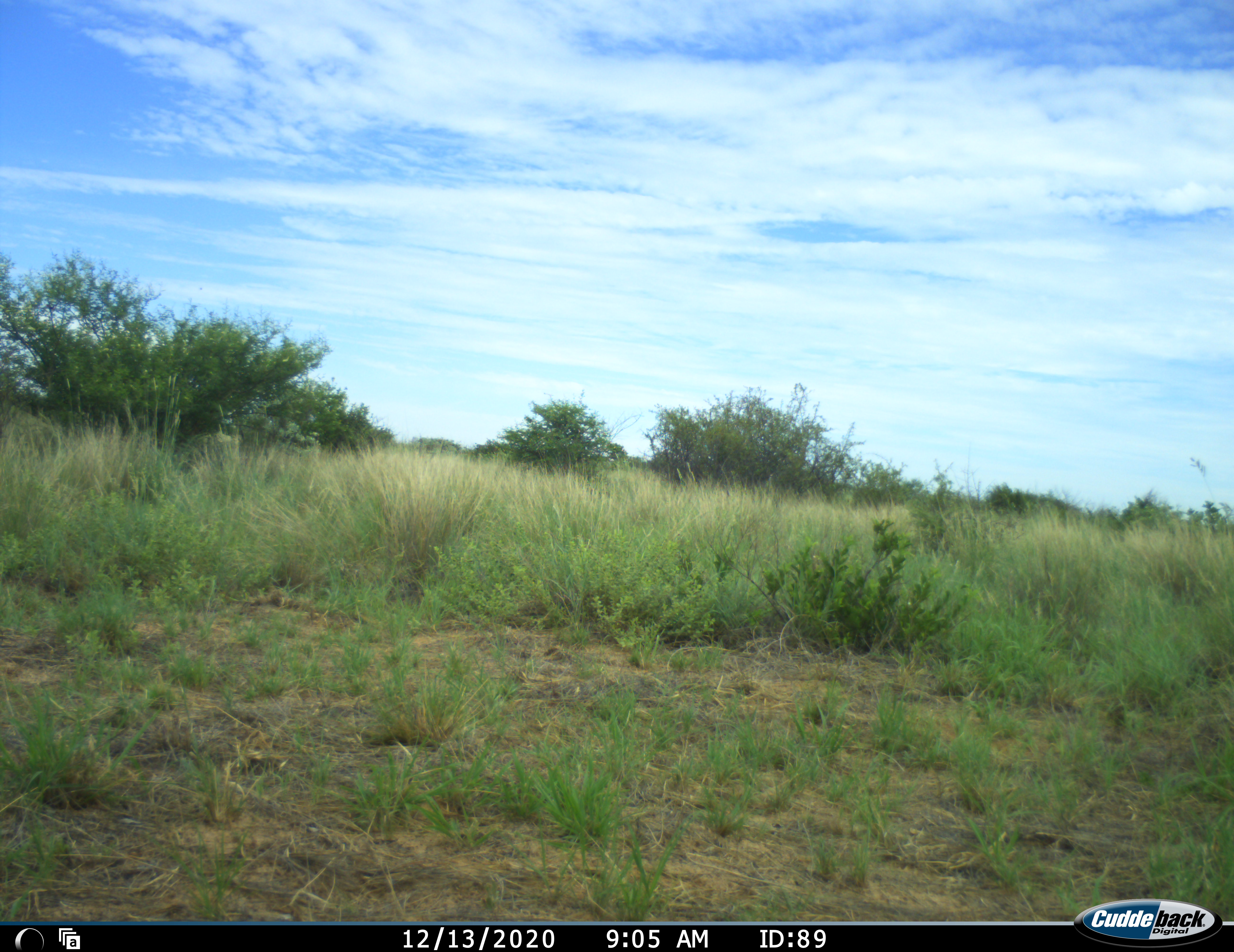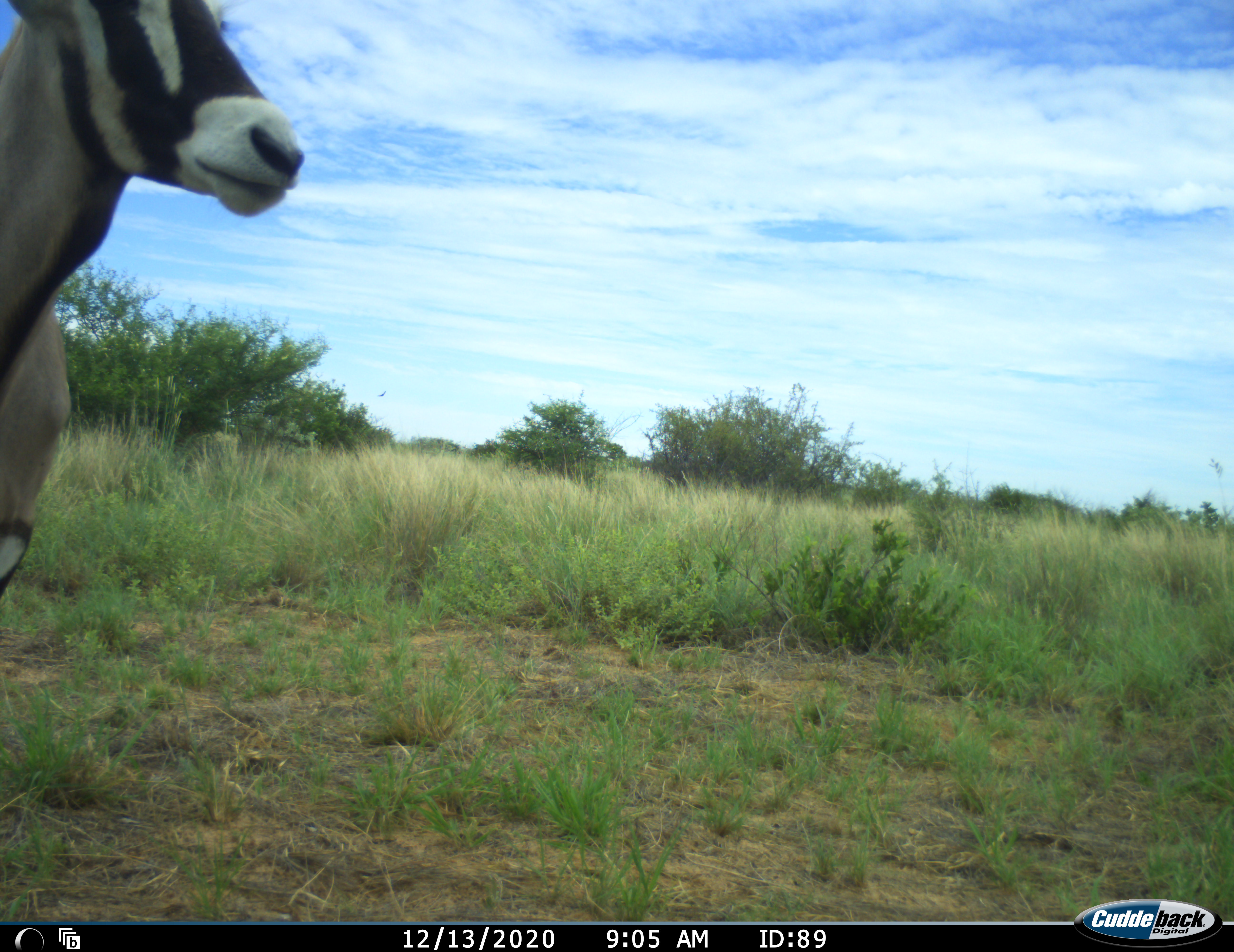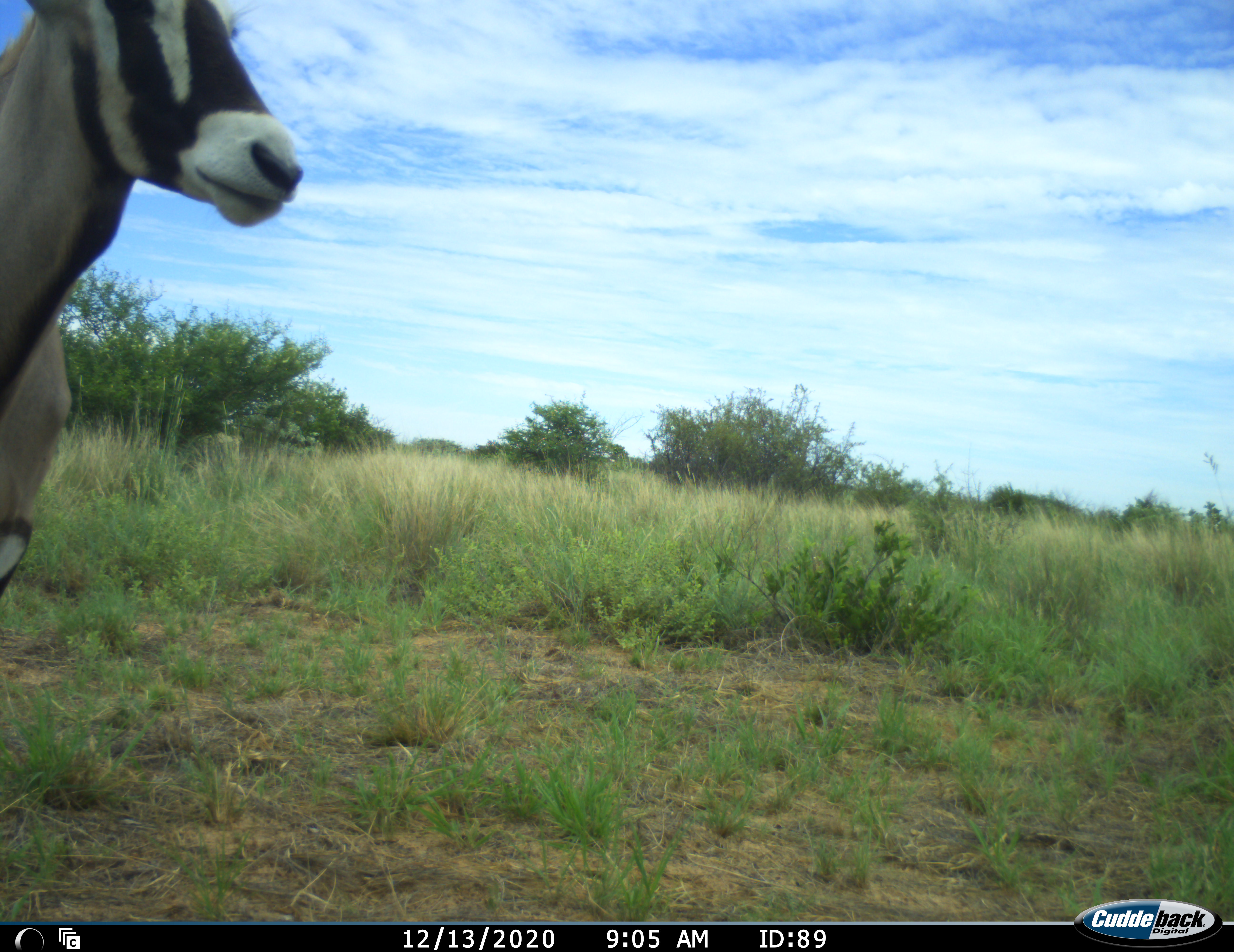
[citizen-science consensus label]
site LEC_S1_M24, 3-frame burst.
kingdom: Animalia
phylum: Chordata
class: Mammalia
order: Artiodactyla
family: Bovidae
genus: Oryx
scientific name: Oryx gazella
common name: gemsbok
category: oryx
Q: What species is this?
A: Oryx (gemsbok) (Oryx gazella).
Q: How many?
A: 1.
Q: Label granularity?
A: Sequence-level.